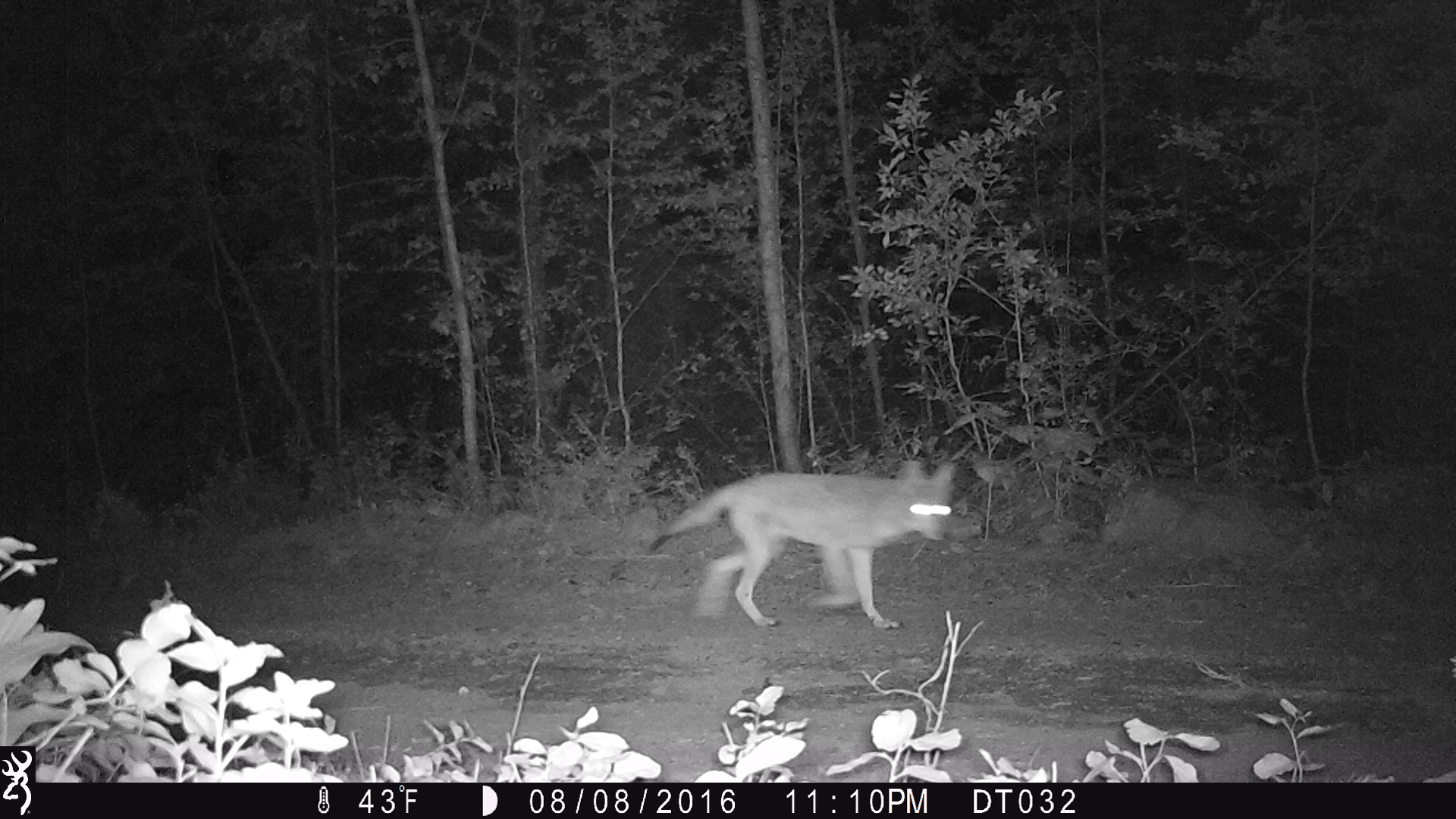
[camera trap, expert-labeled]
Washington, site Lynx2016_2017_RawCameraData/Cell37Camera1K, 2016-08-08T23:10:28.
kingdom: Animalia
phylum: Chordata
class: Mammalia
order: Carnivora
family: Canidae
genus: Canis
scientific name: Canis latrans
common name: coyote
Canis latrans (coyote). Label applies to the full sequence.